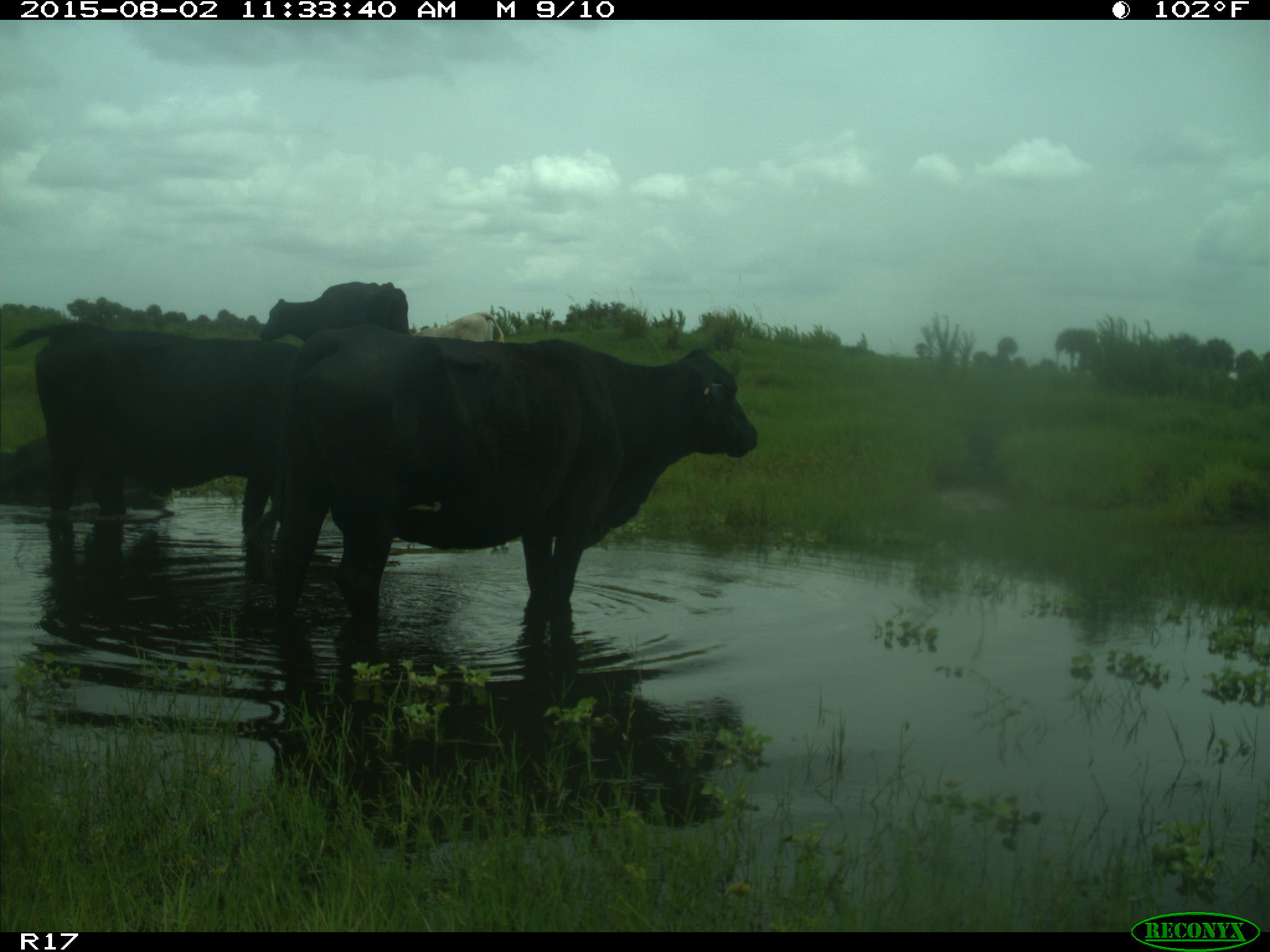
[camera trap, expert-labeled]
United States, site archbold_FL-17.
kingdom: Animalia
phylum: Chordata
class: Mammalia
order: Artiodactyla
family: Bovidae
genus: Bos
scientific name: Bos taurus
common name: domestic cow